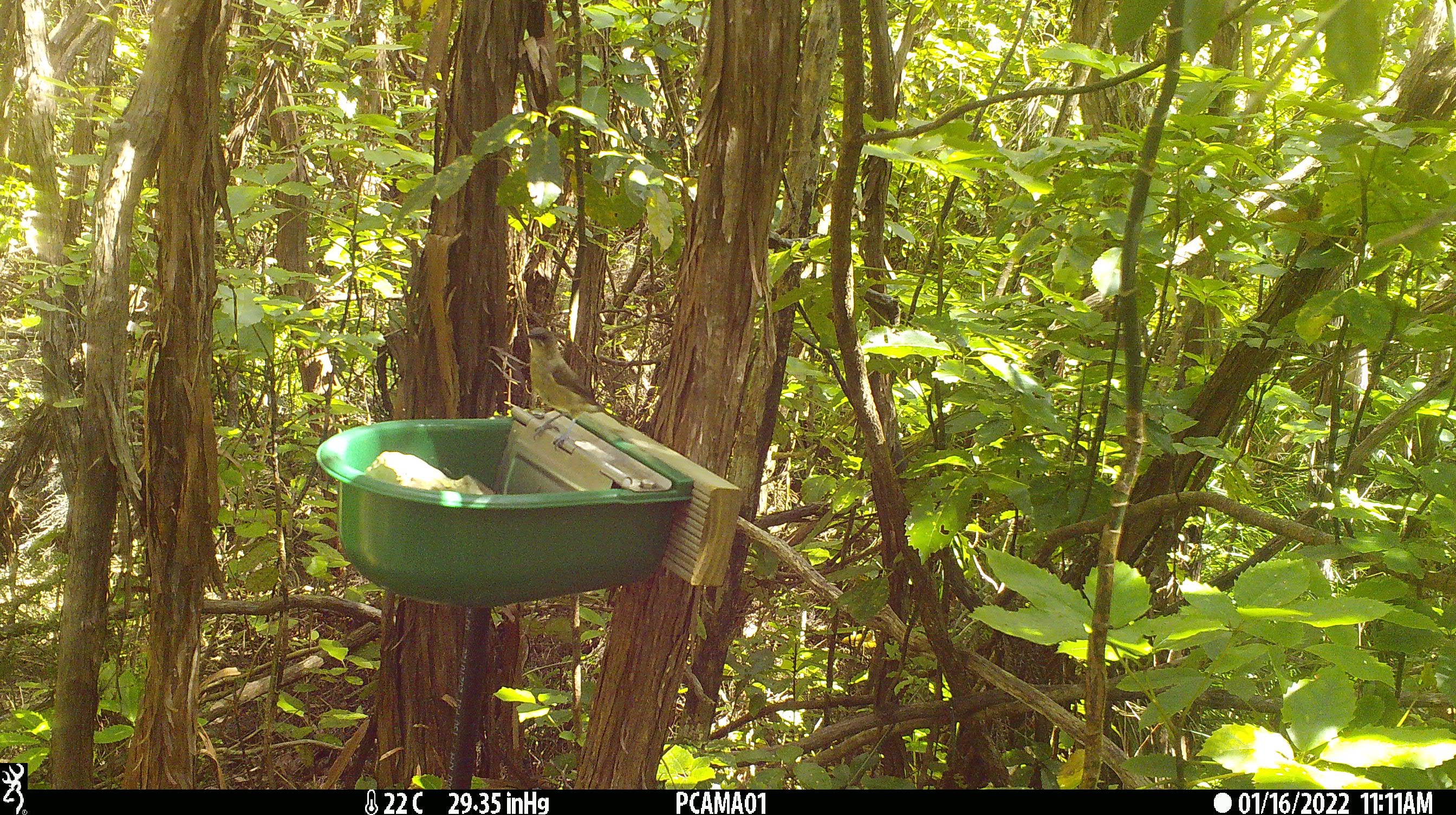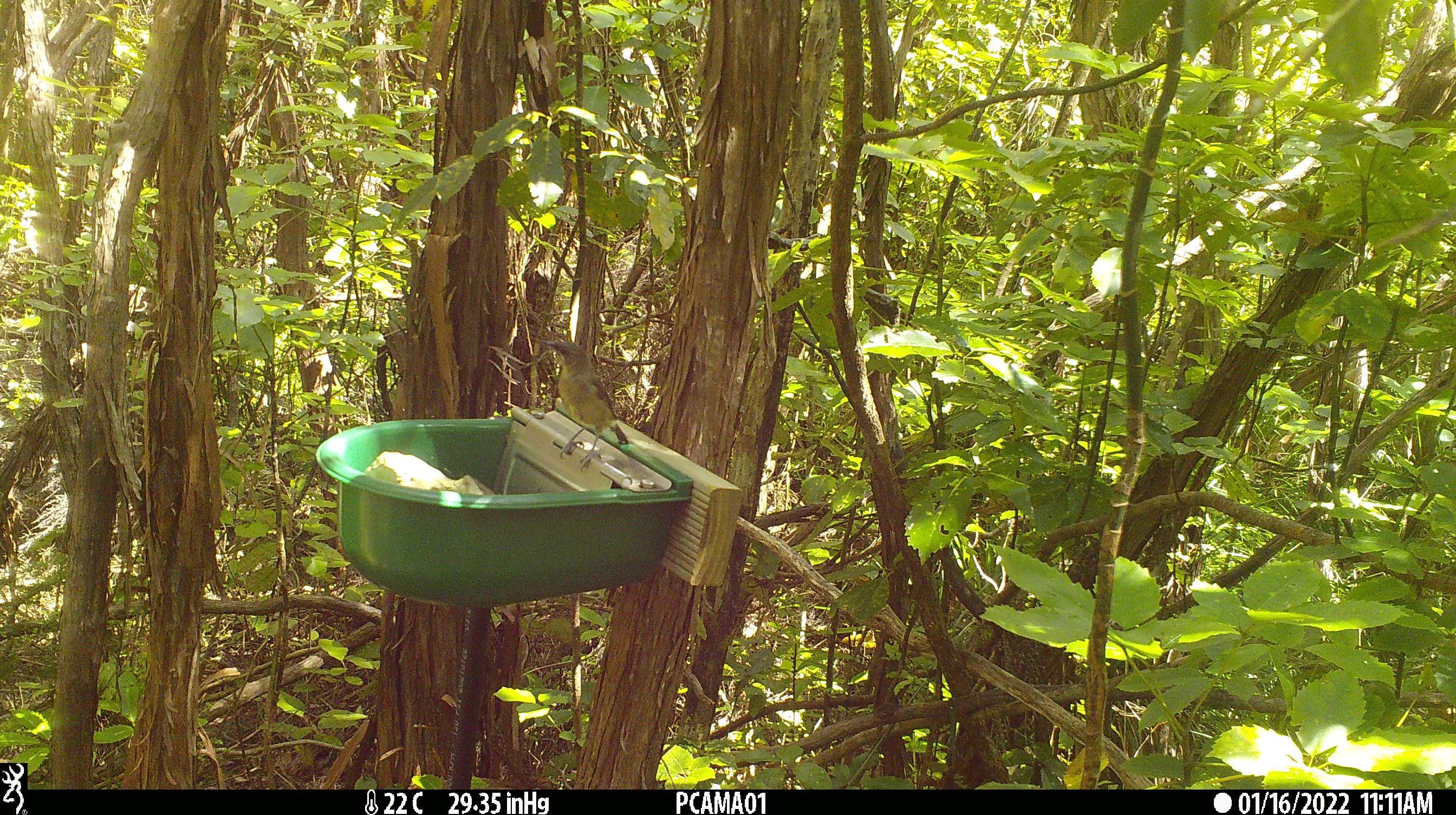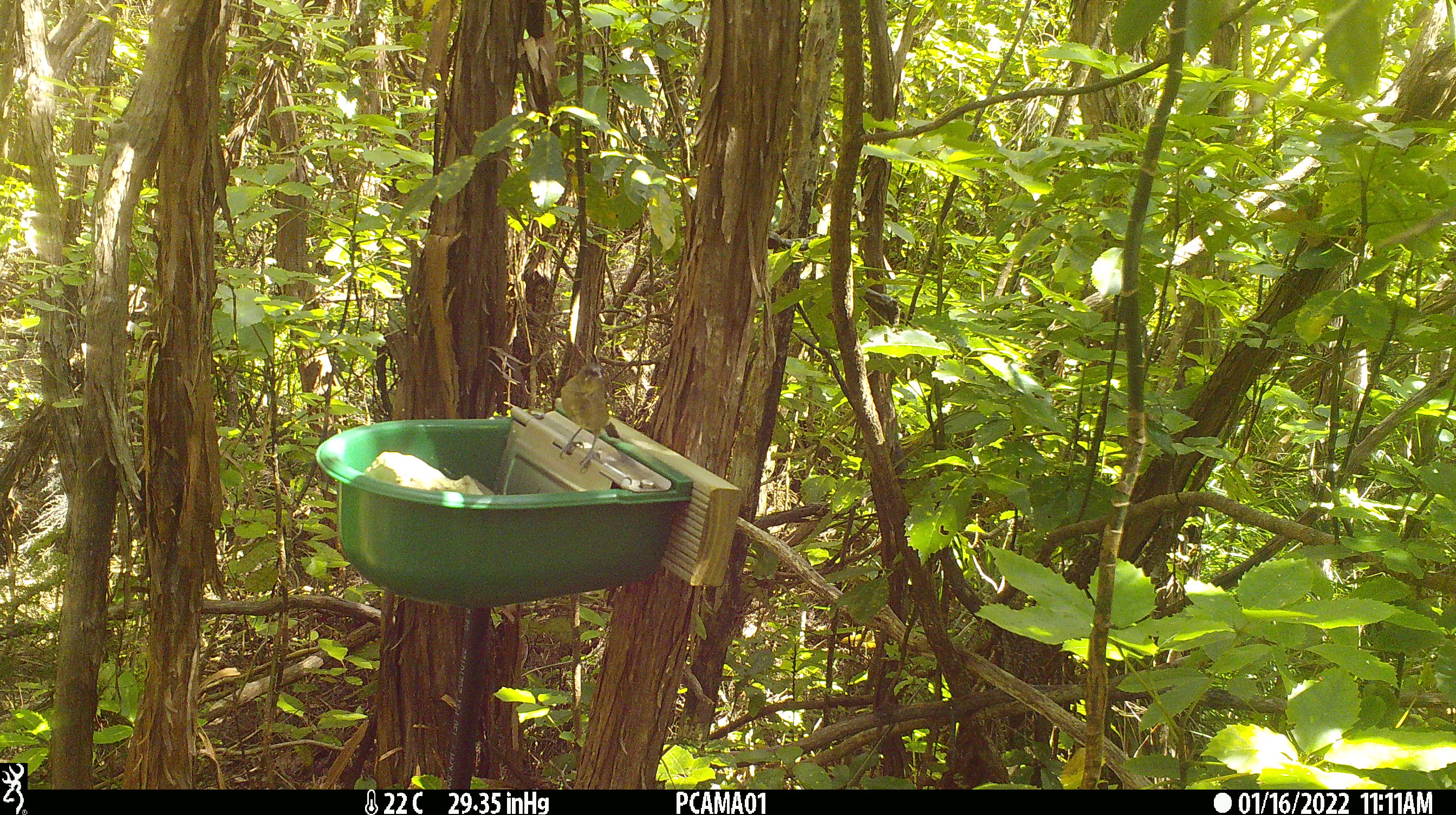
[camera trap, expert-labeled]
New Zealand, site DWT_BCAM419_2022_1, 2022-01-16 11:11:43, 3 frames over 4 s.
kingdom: Animalia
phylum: Chordata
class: Aves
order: Passeriformes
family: Meliphagidae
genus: Anthornis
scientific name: Anthornis melanura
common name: new zealand bellbird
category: bellbird